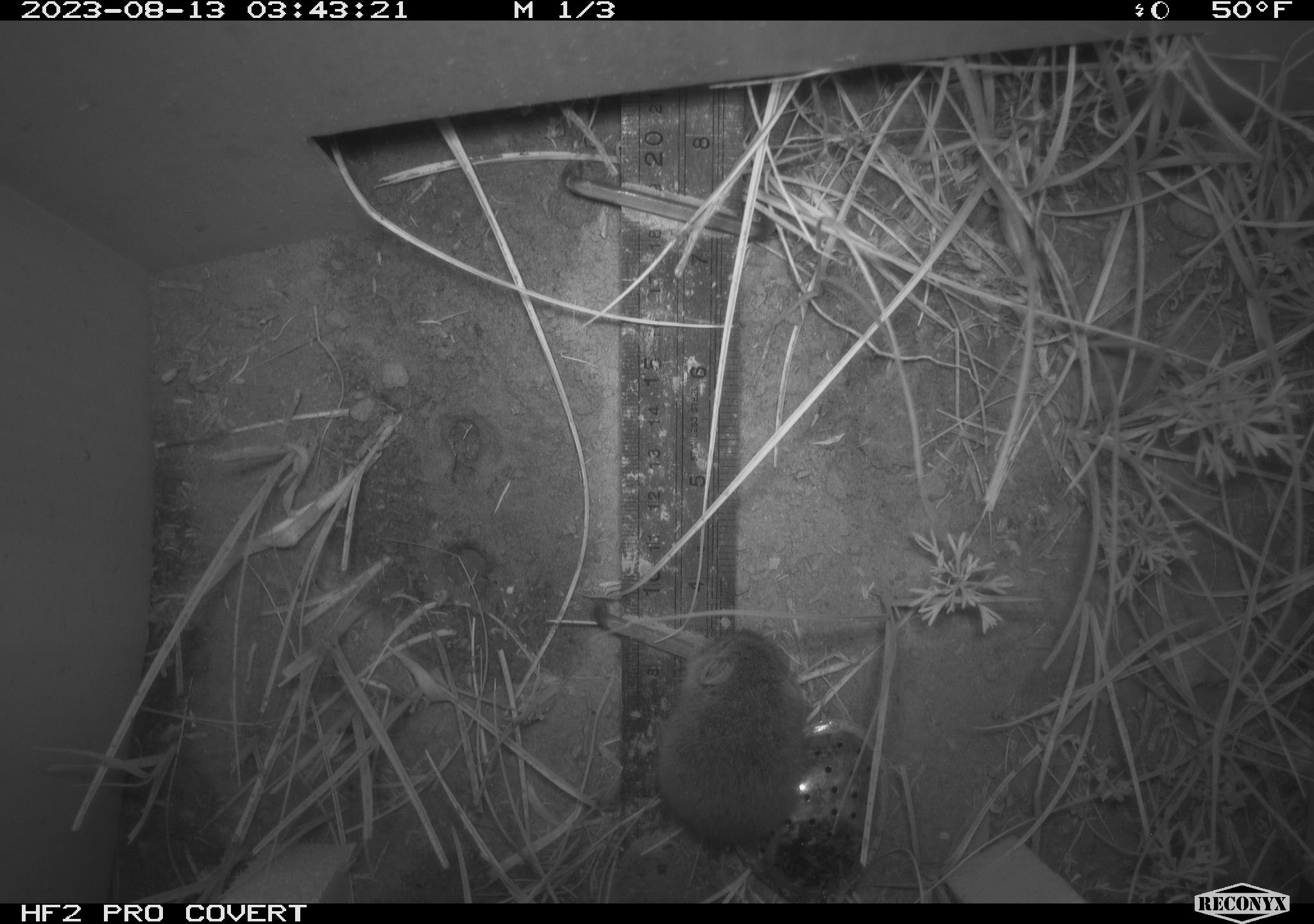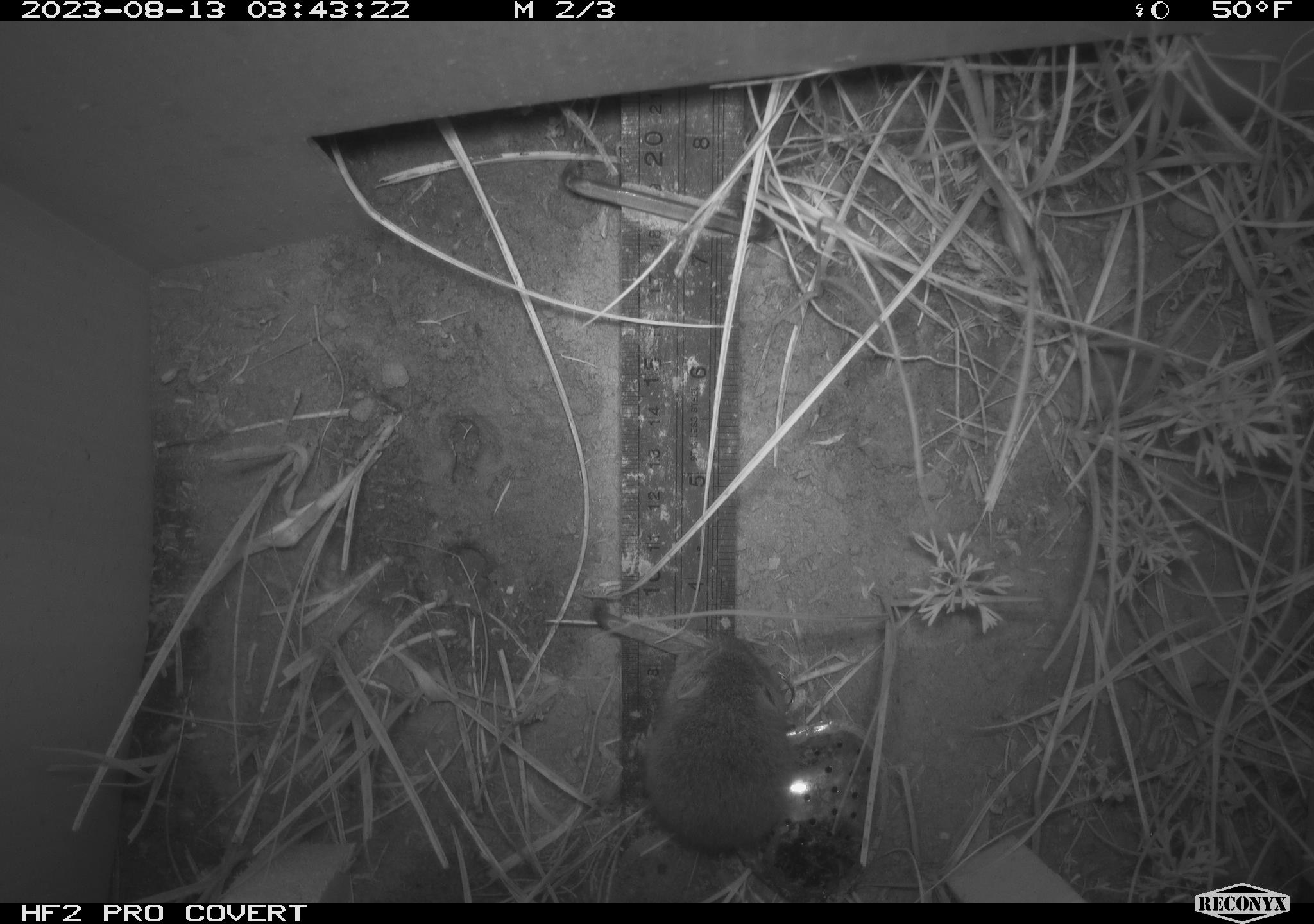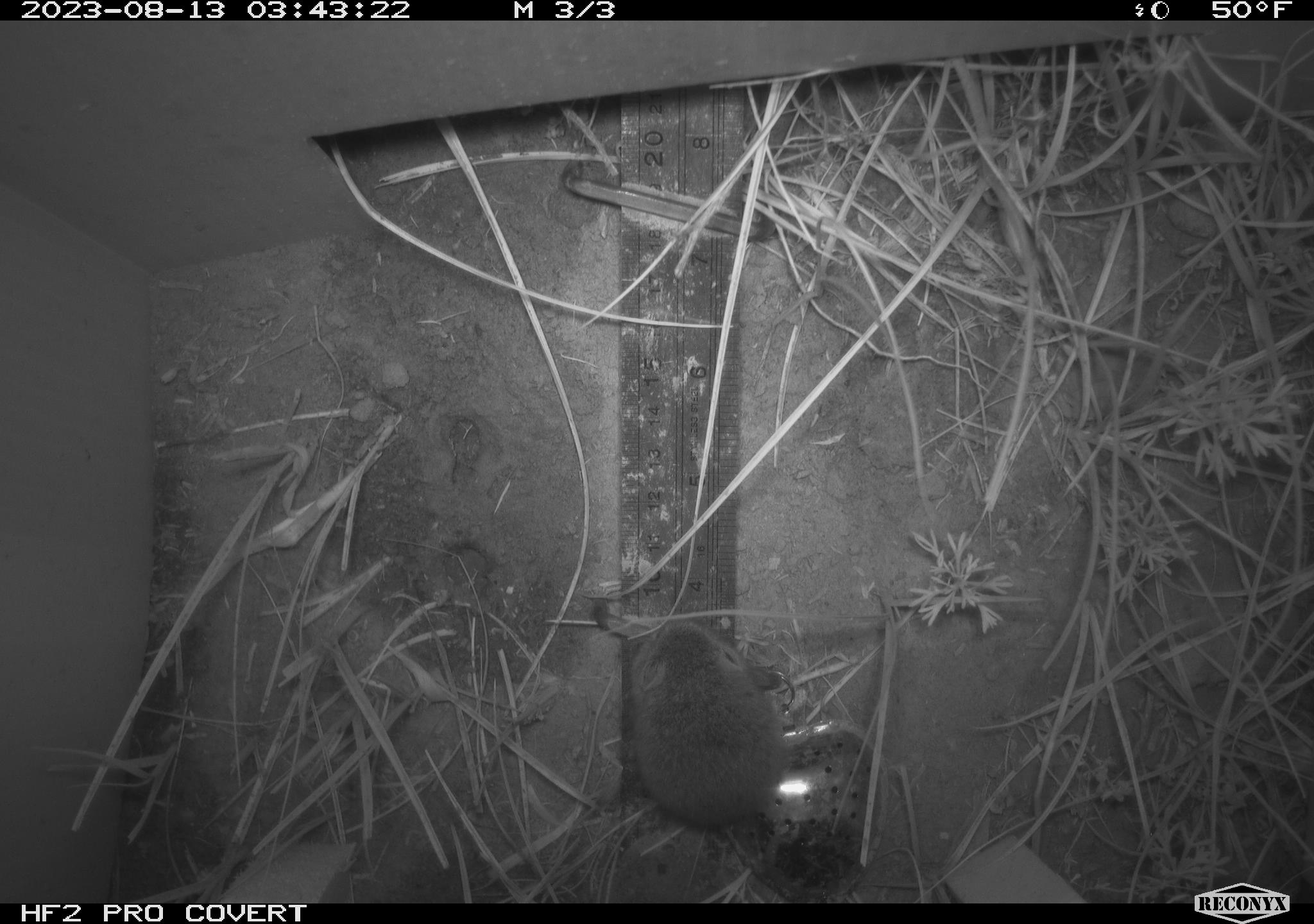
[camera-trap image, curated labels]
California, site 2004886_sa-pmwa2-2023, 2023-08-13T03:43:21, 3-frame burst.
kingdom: Animalia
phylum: Chordata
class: Mammalia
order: Rodentia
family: Cricetidae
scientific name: Cricetidae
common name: hamsters, voles, lemmings, and allies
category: cricetidae family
Cricetidae family (hamsters, voles, lemmings, and allies) (Cricetidae).